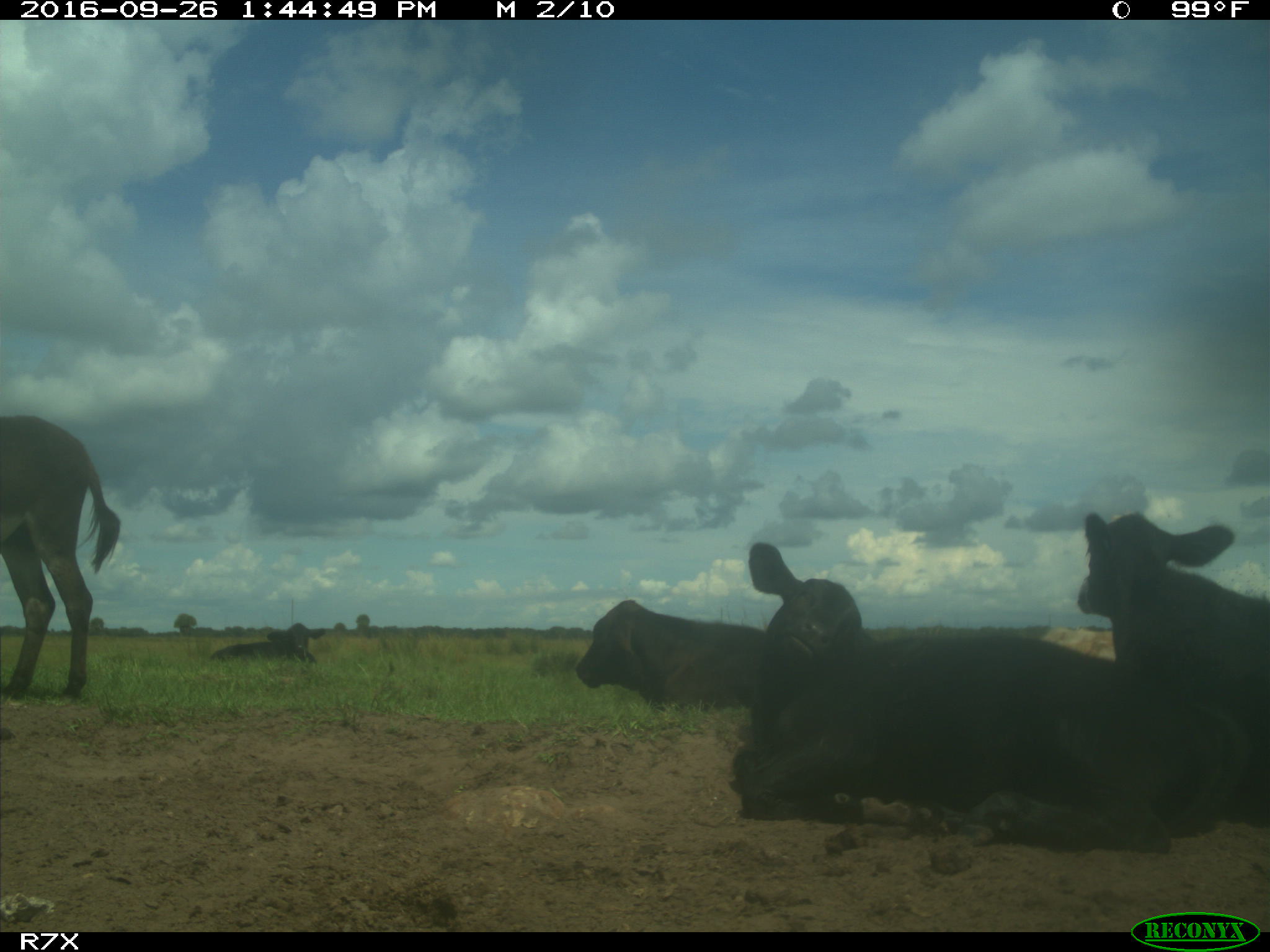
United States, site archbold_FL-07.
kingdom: Animalia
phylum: Chordata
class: Mammalia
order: Artiodactyla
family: Bovidae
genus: Bos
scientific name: Bos taurus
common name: domestic cow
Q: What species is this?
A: Bos taurus (domestic cow).